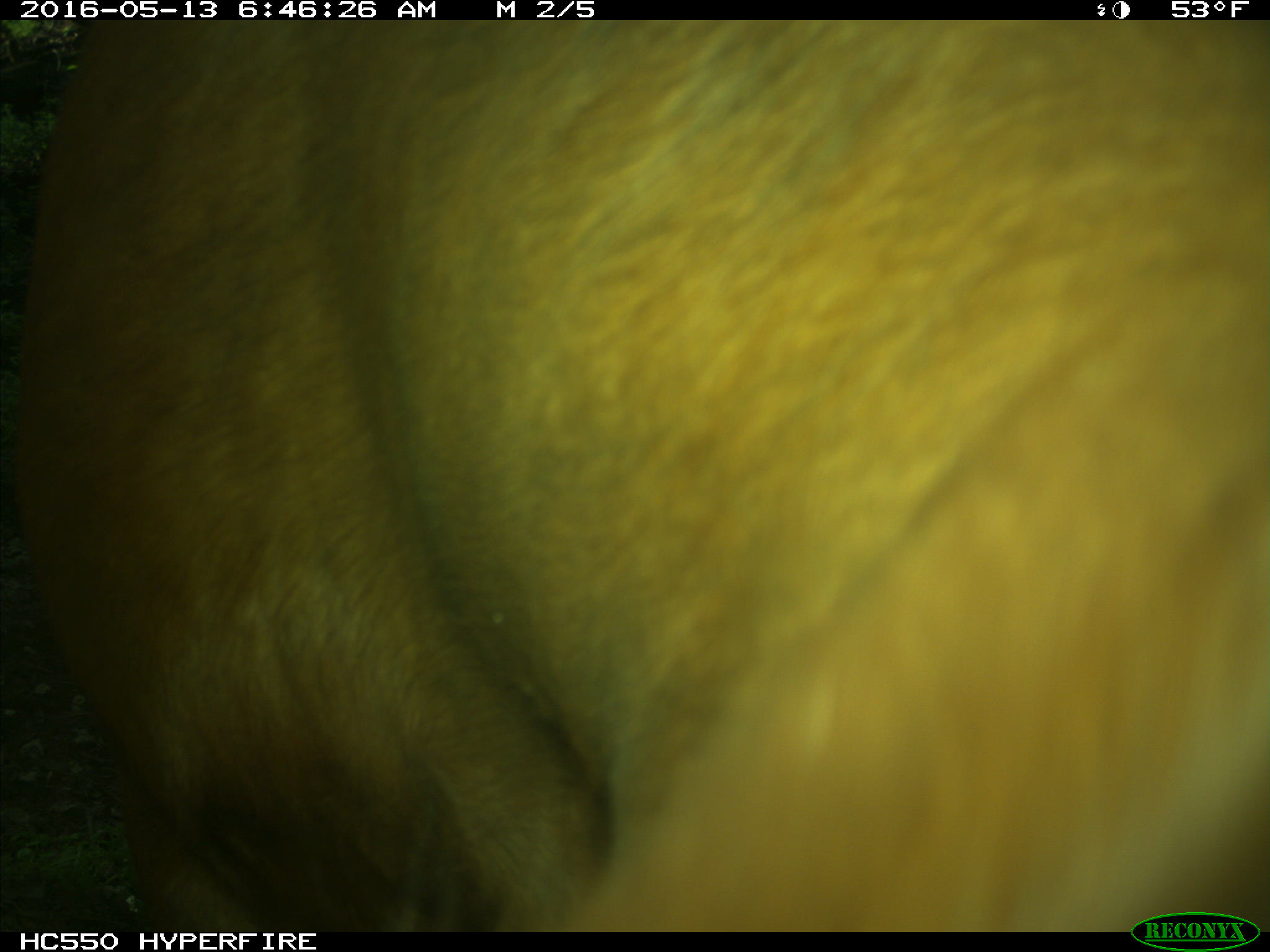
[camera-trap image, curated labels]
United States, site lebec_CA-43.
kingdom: Animalia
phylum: Chordata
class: Mammalia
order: Artiodactyla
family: Bovidae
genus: Bos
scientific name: Bos taurus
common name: domestic cow